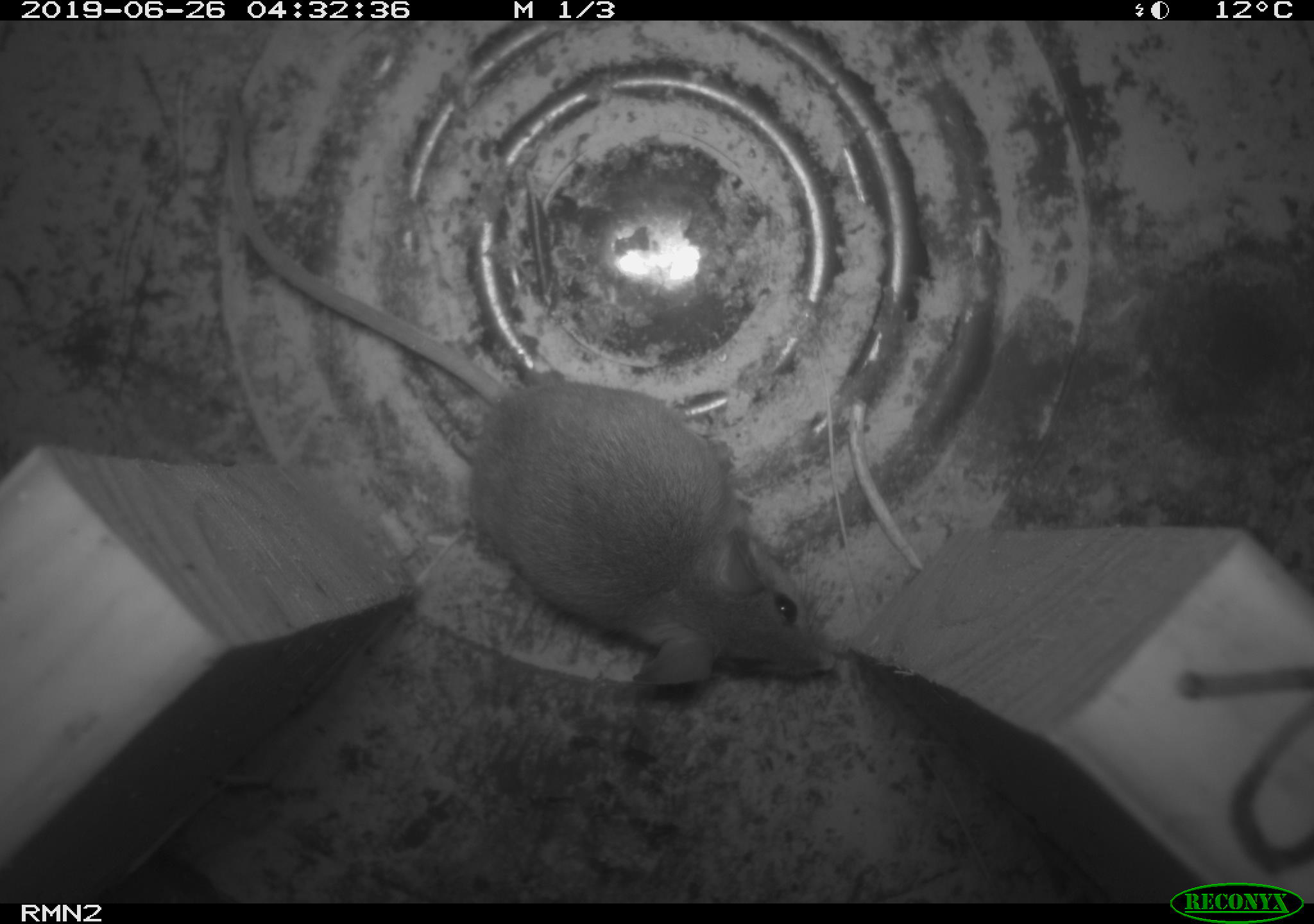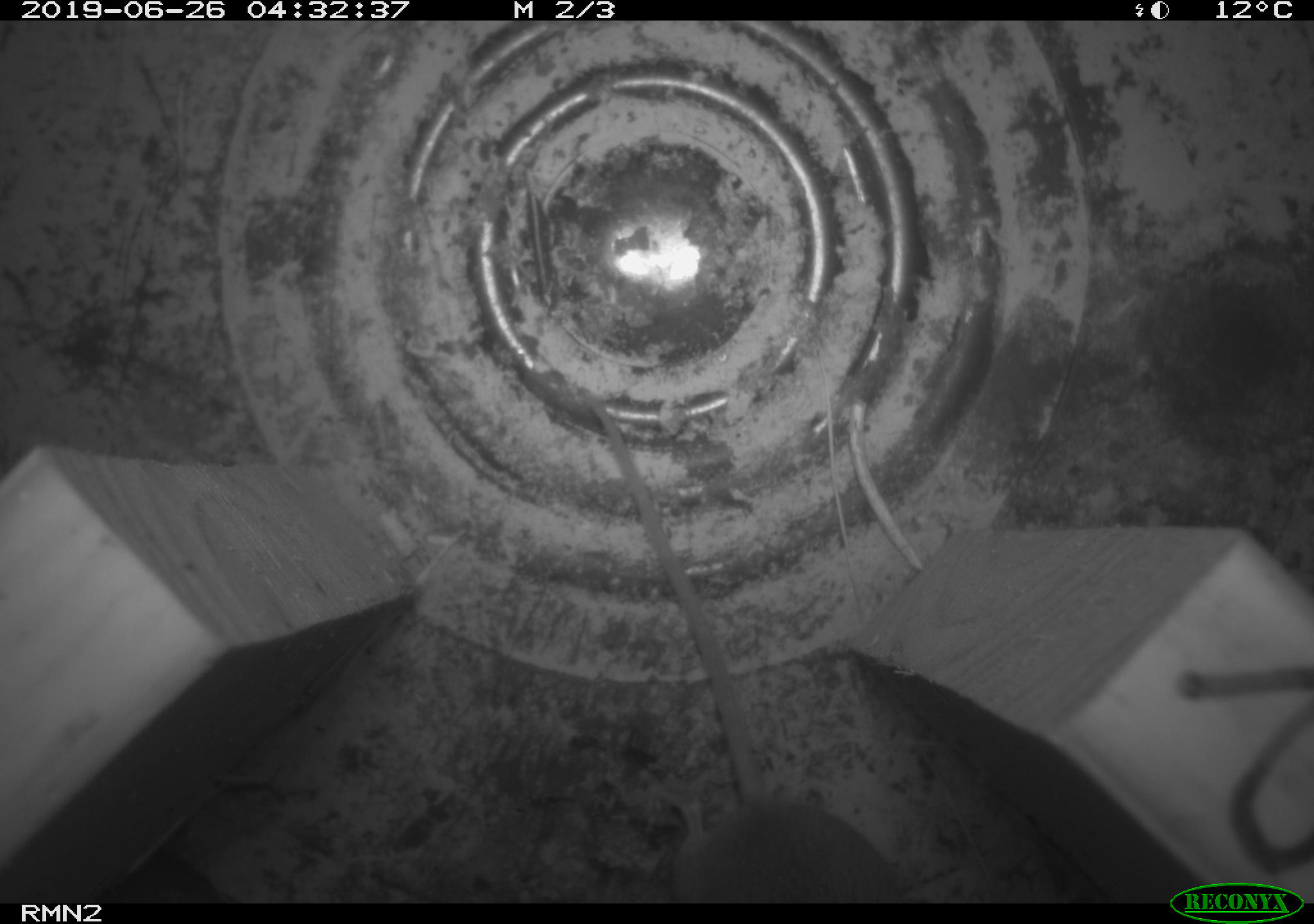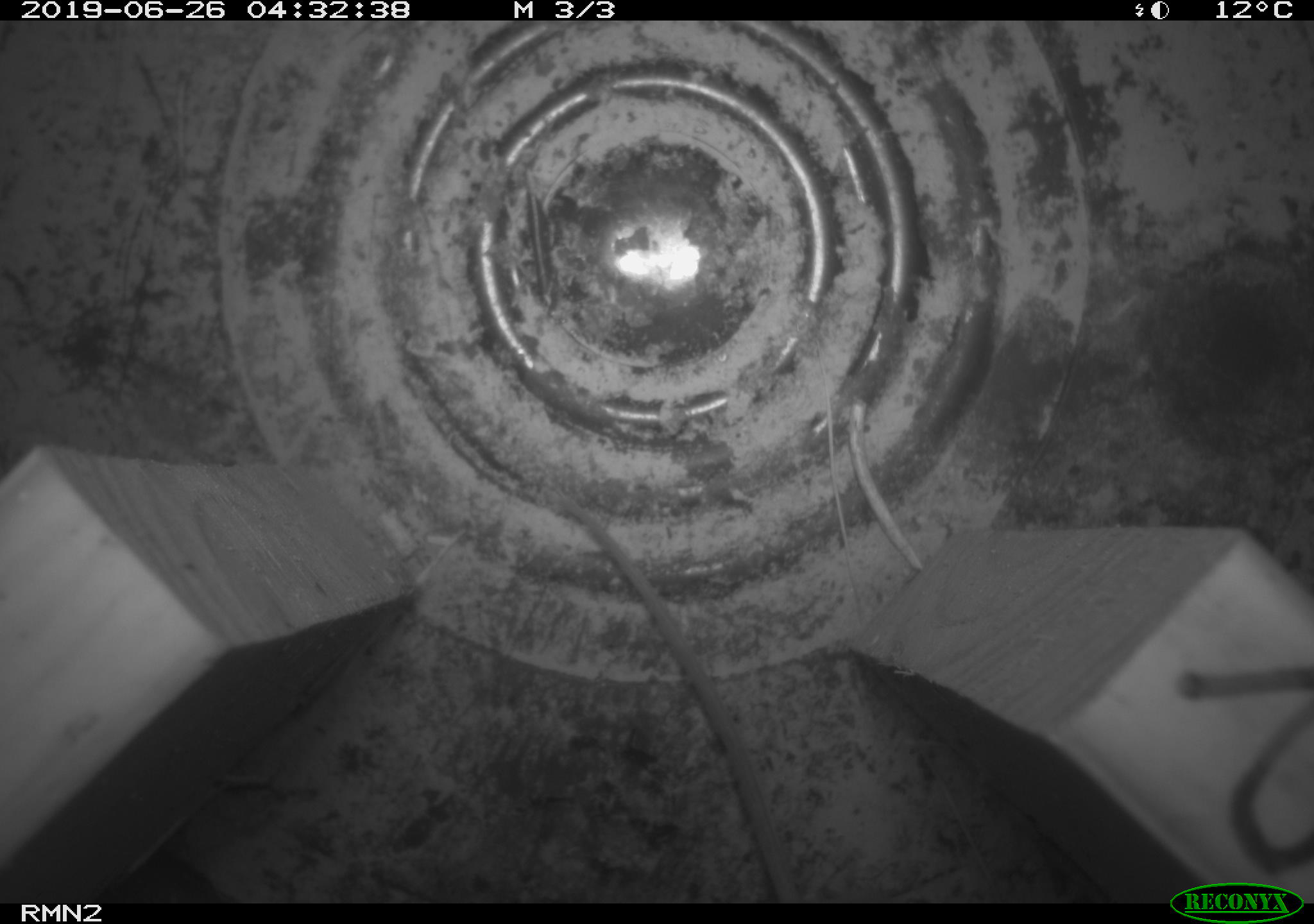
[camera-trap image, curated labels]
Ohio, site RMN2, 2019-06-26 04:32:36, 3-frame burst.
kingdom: Animalia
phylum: Chordata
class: Mammalia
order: Rodentia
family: Cricetidae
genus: Peromyscus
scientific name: Peromyscus leucopus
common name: white-footed mouse